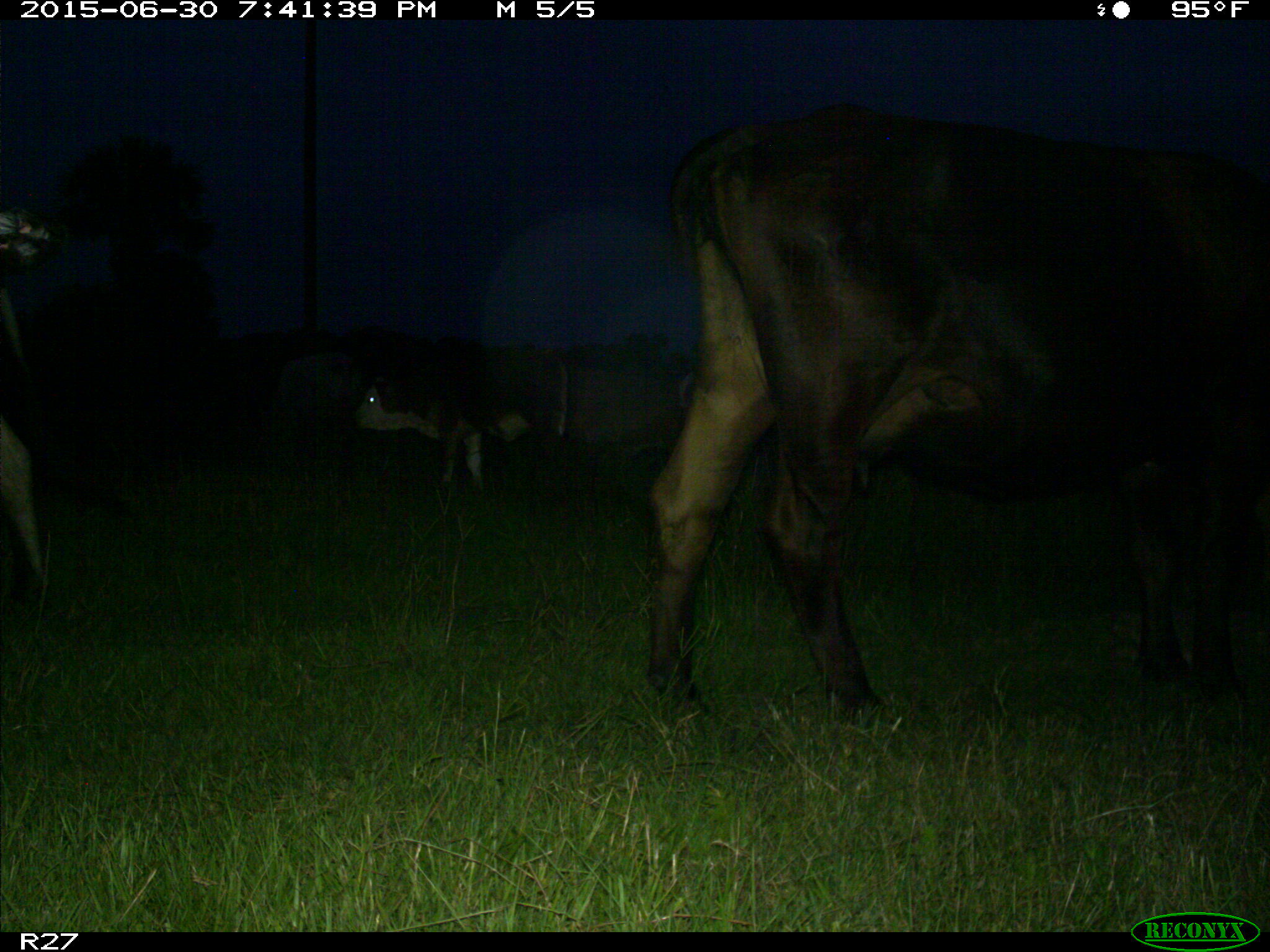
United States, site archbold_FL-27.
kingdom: Animalia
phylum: Chordata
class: Mammalia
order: Artiodactyla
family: Bovidae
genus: Bos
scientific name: Bos taurus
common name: domestic cow